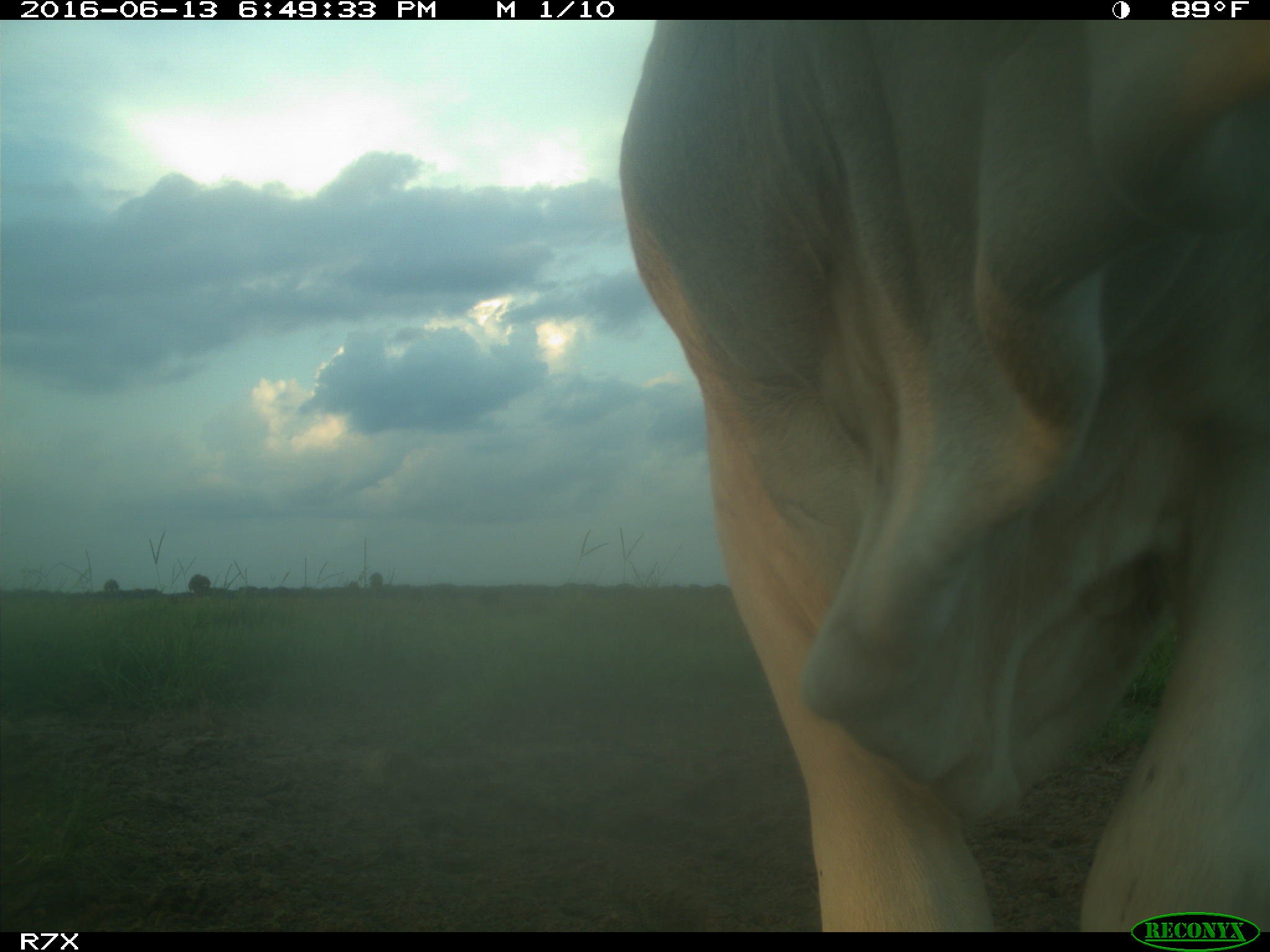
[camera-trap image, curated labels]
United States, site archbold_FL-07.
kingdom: Animalia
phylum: Chordata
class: Mammalia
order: Artiodactyla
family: Bovidae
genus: Bos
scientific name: Bos taurus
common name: domestic cow